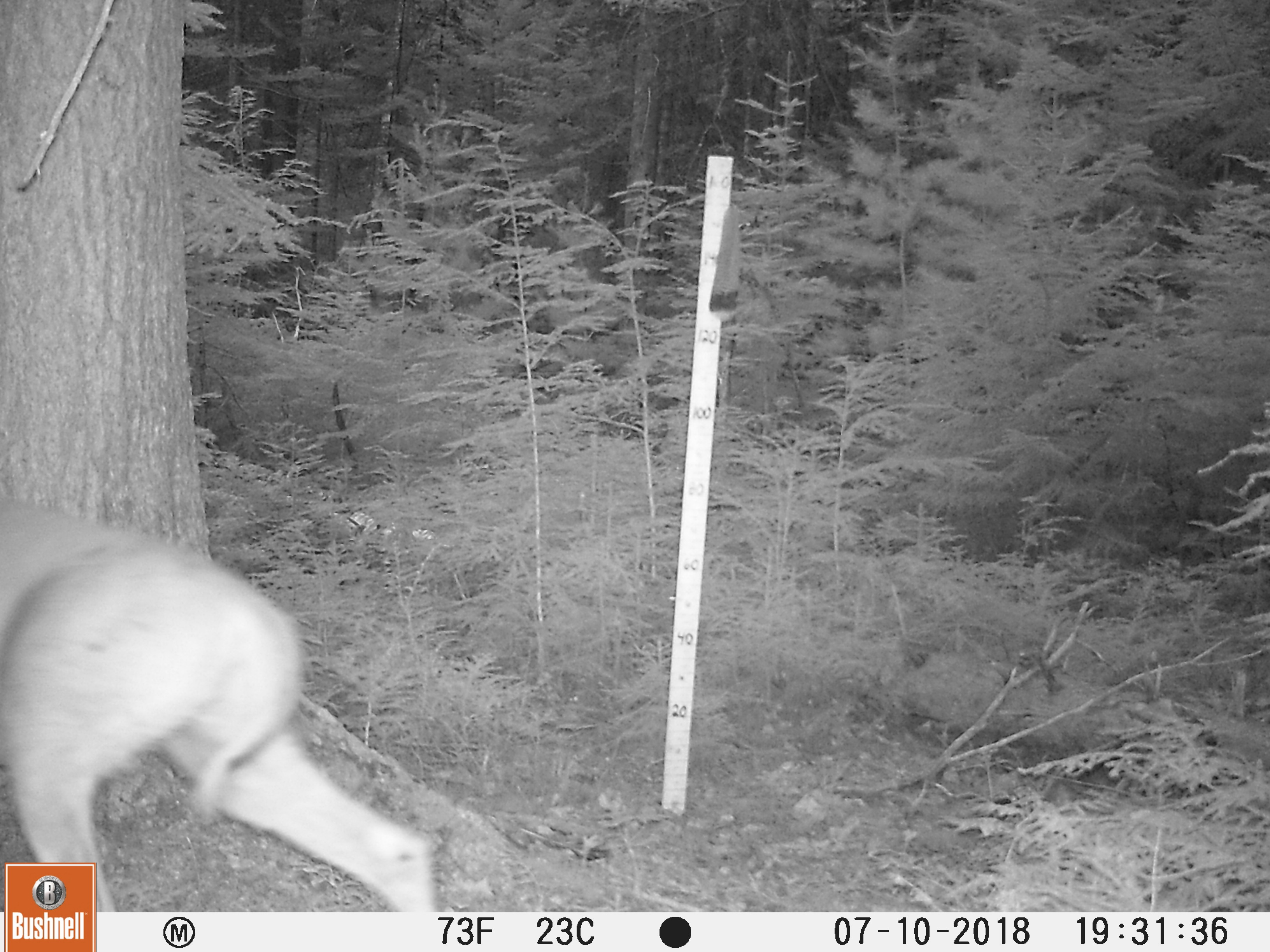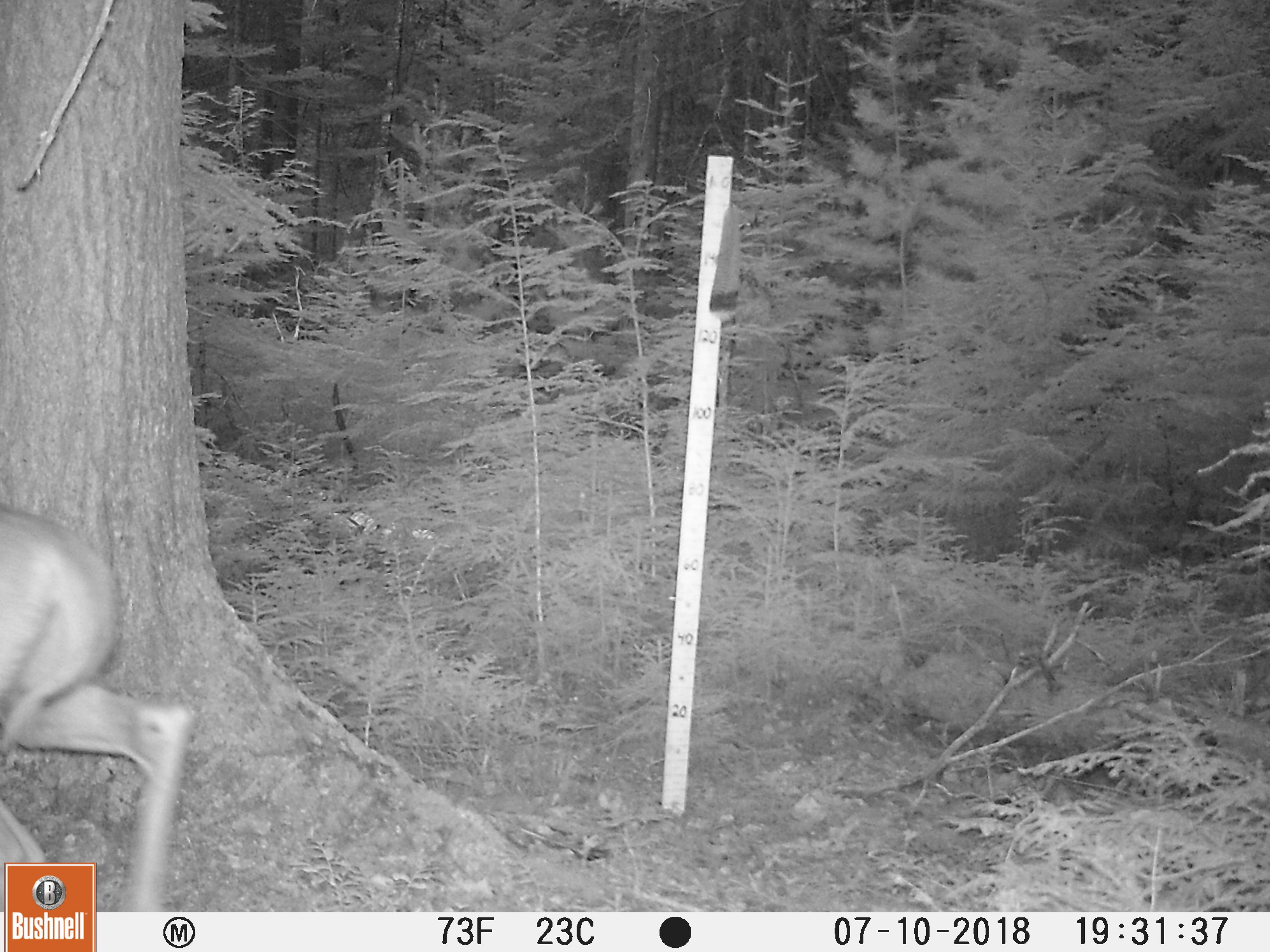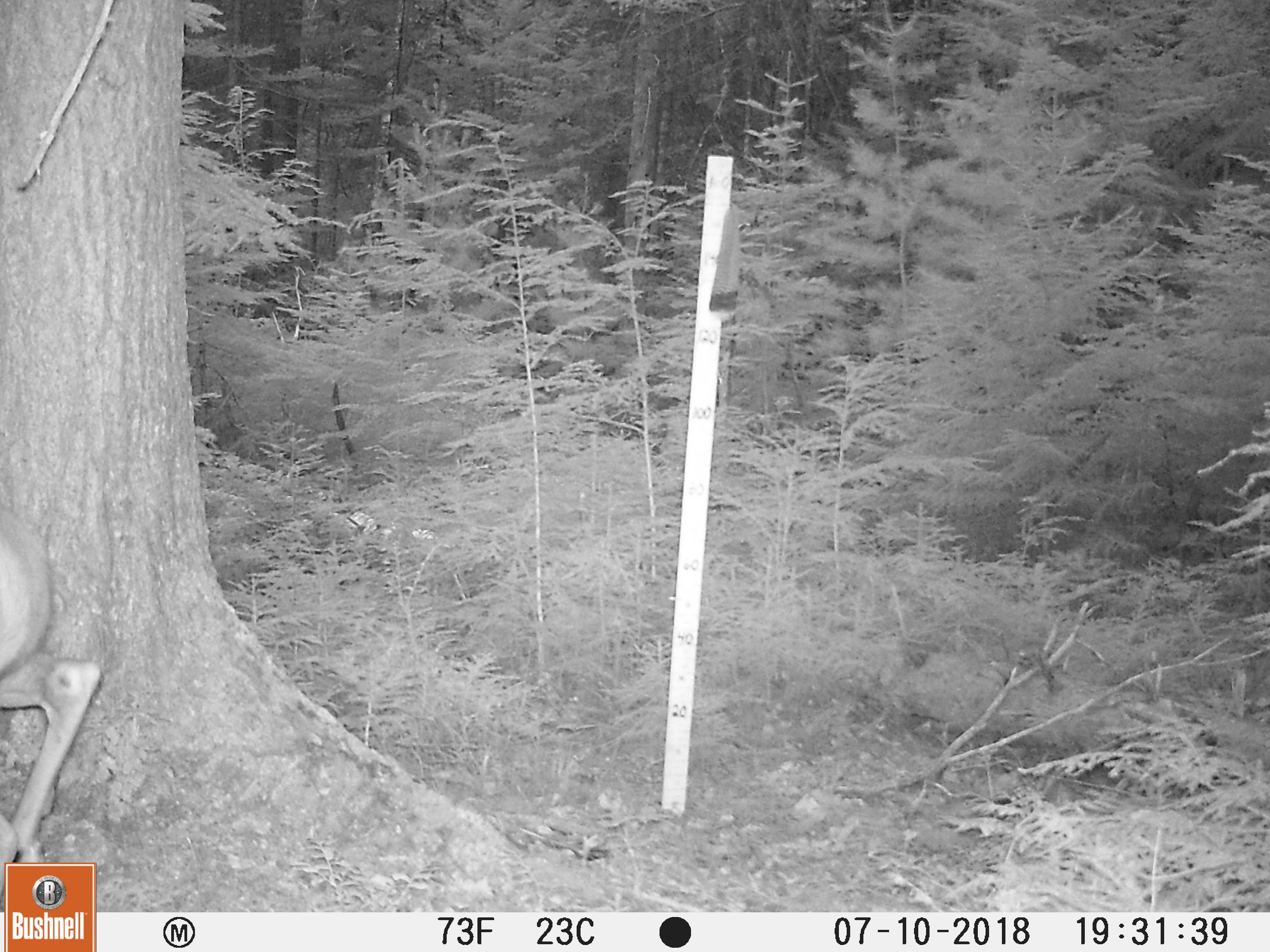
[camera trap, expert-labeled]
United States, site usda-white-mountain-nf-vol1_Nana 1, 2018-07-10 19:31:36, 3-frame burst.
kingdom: Animalia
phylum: Chordata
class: Mammalia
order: Artiodactyla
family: Cervidae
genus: Odocoileus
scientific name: Odocoileus virginianus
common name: white-tailed deer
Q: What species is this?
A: White-tailed deer (Odocoileus virginianus).